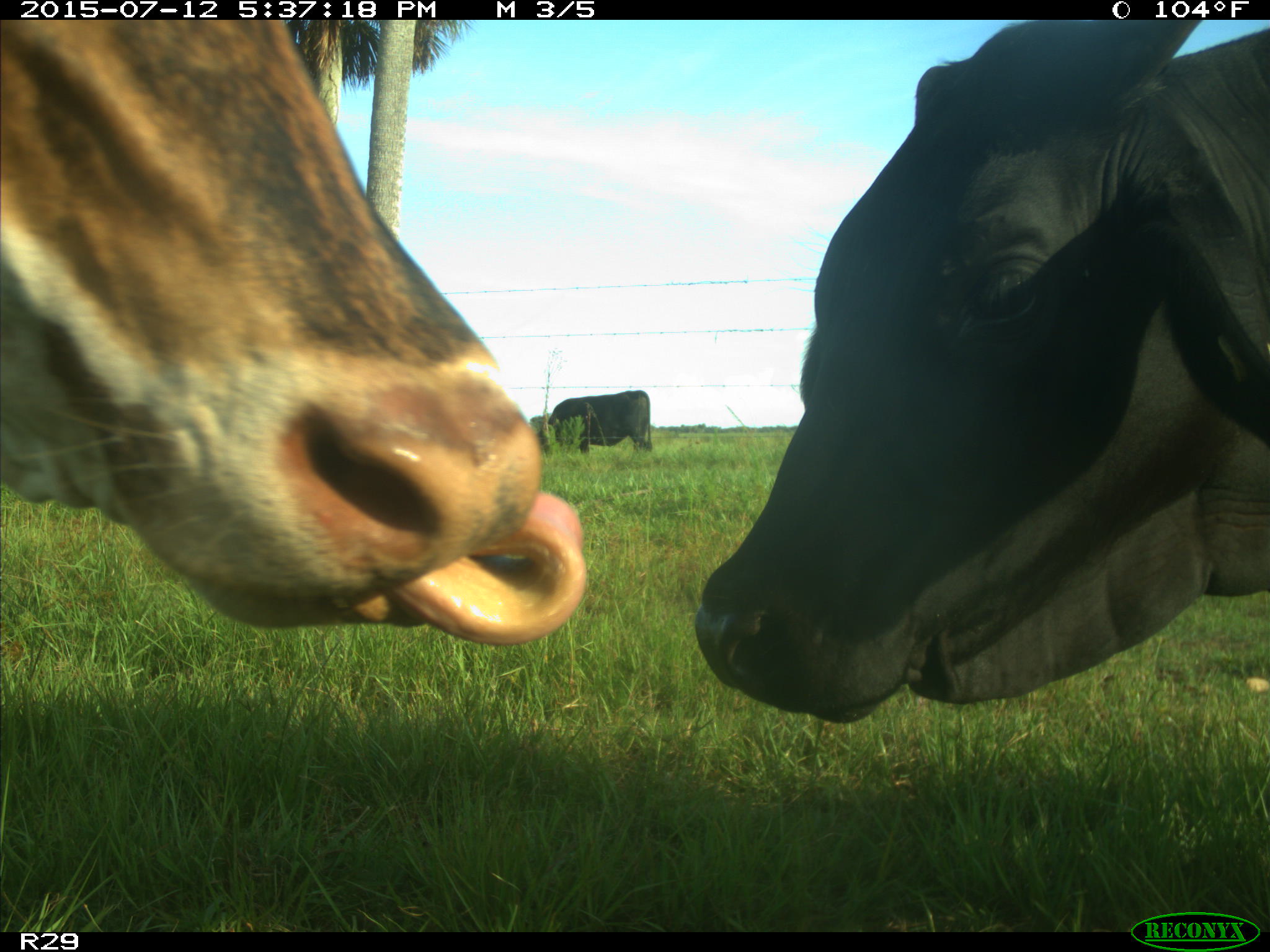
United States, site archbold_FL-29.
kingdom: Animalia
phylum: Chordata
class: Mammalia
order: Artiodactyla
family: Bovidae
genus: Bos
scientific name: Bos taurus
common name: domestic cow